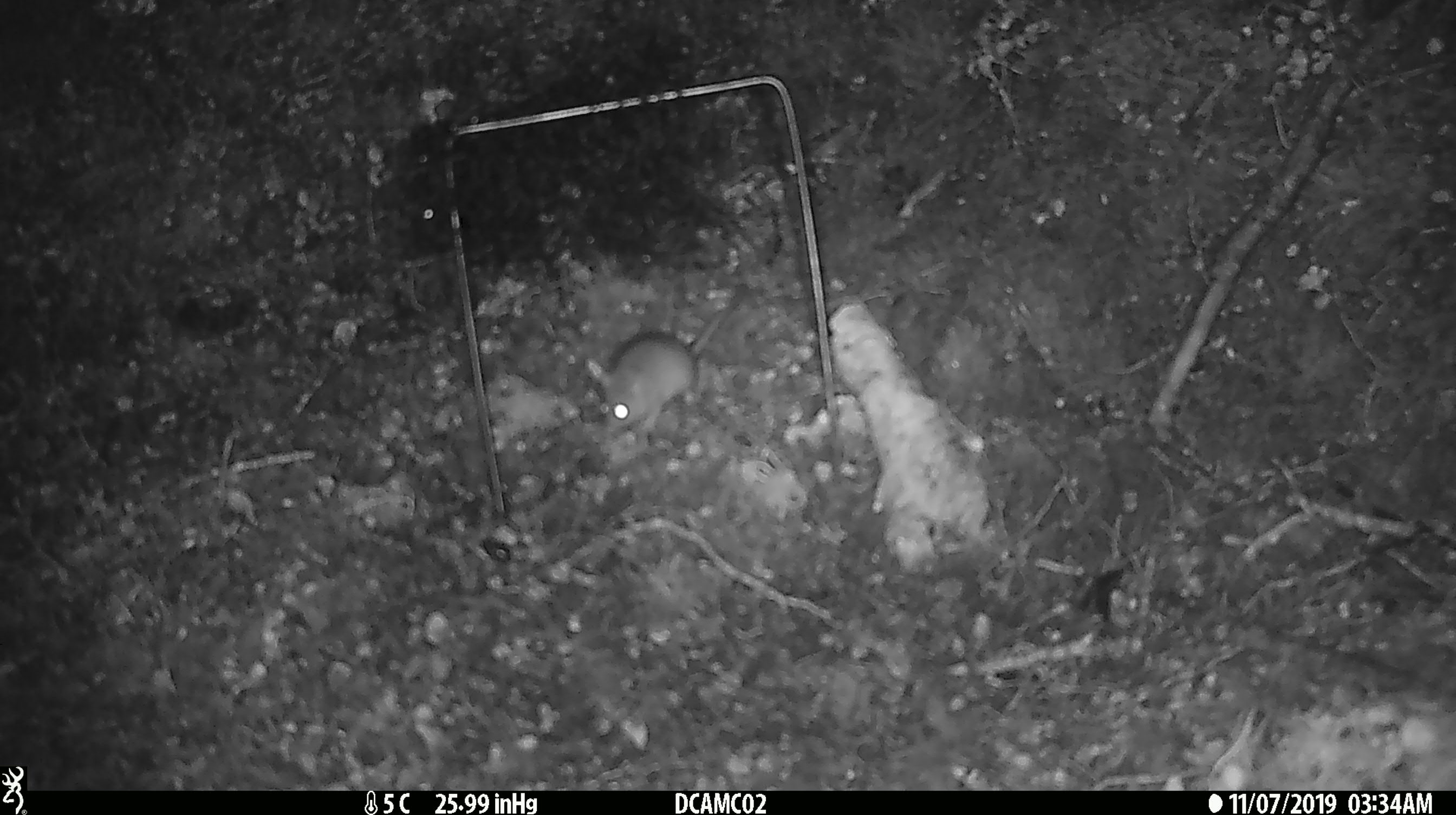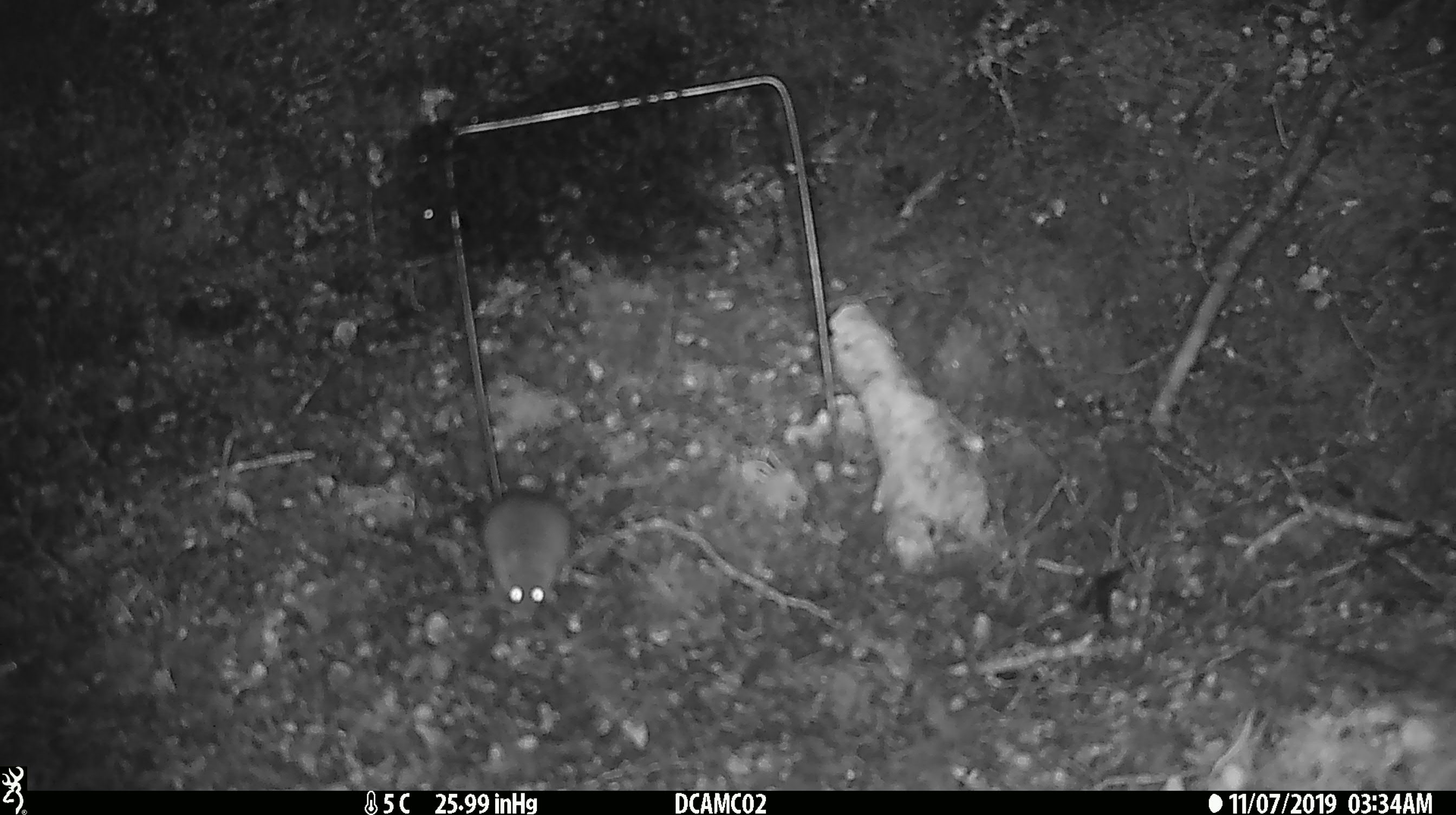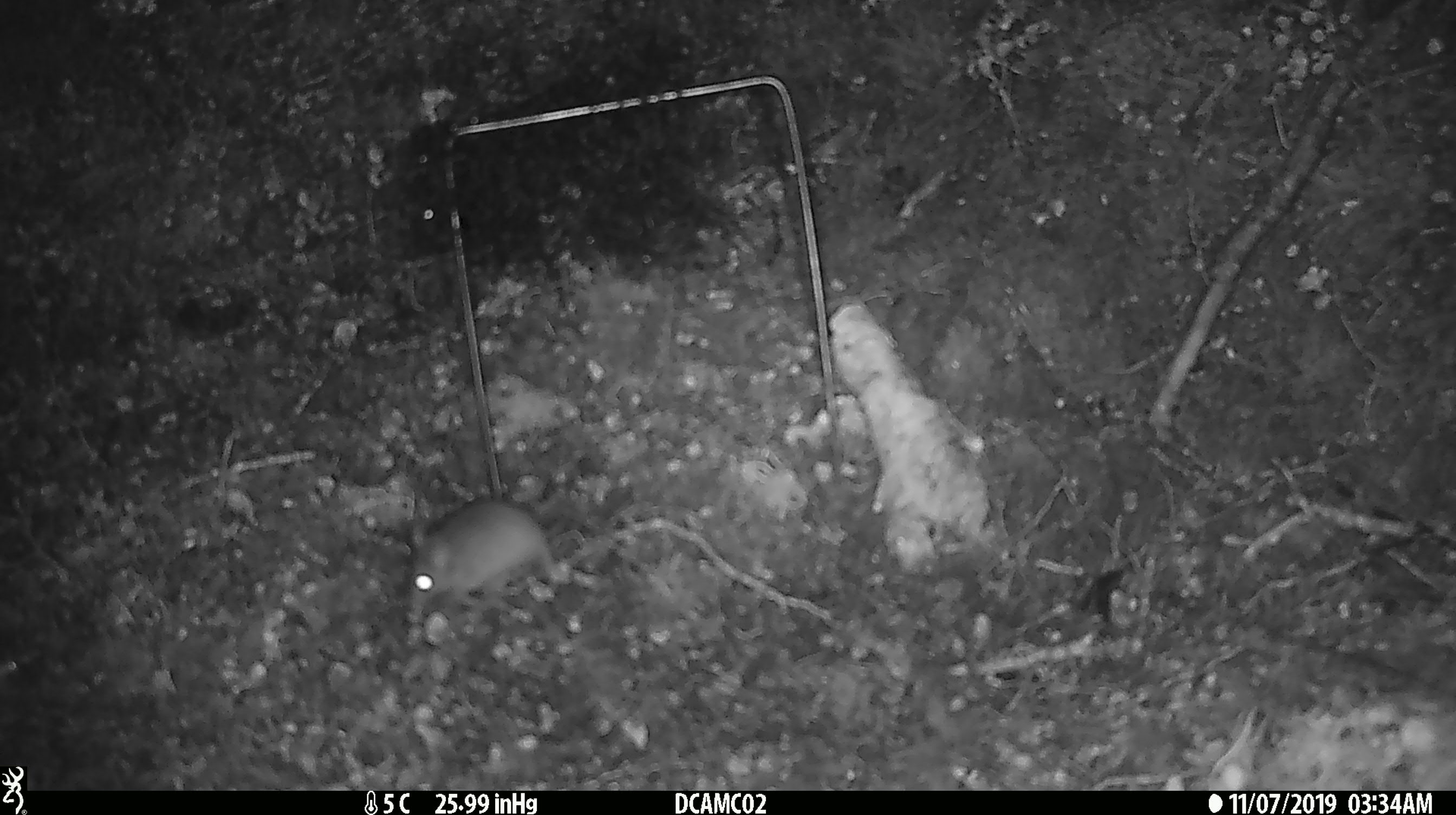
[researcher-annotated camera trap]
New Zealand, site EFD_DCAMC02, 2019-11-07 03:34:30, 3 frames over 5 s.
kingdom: Animalia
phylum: Chordata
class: Mammalia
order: Rodentia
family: Muridae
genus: Mus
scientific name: Mus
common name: mouse